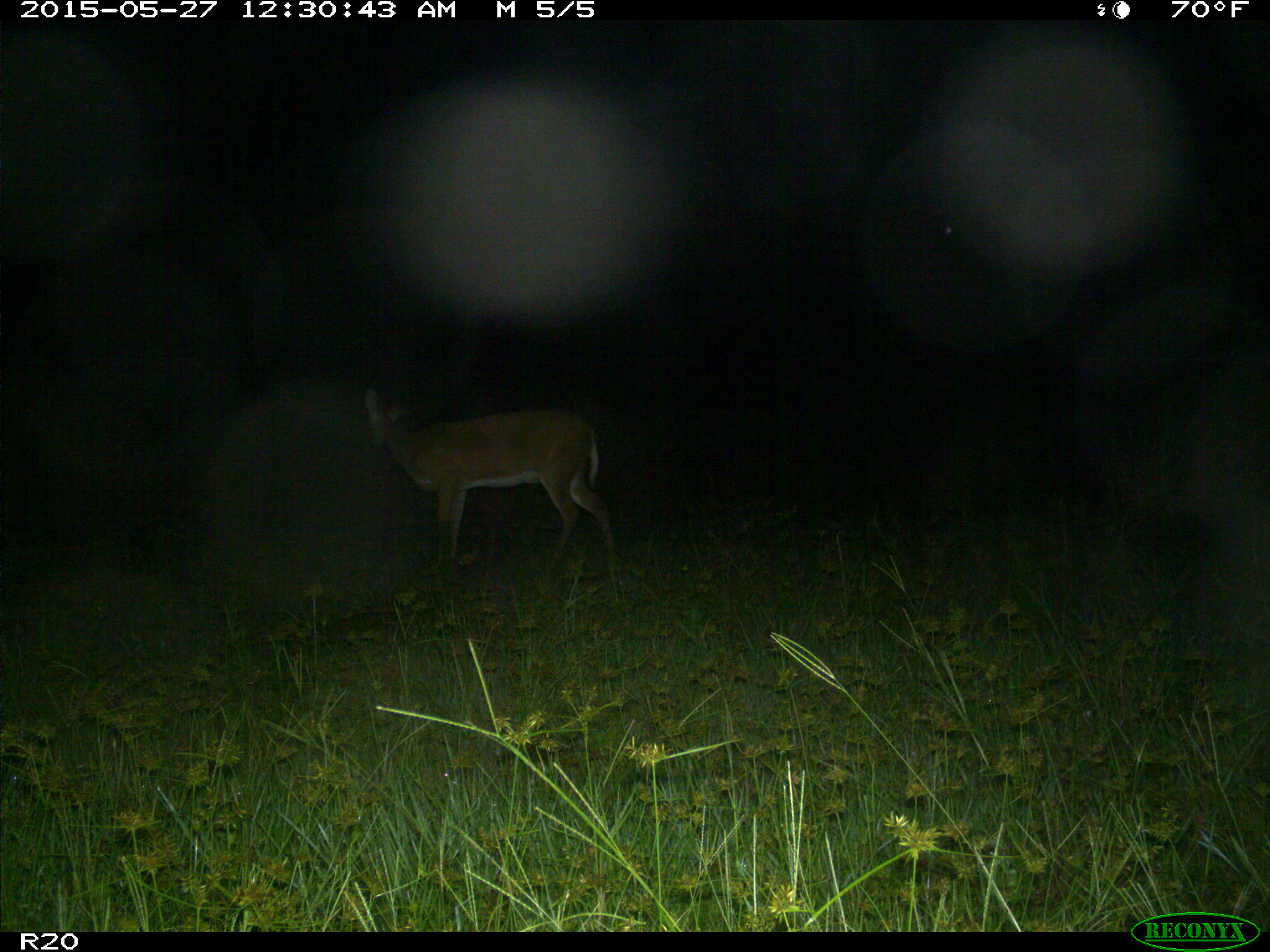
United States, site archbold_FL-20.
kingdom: Animalia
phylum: Chordata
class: Mammalia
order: Artiodactyla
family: Cervidae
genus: Odocoileus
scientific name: Odocoileus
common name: deer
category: unidentified deer